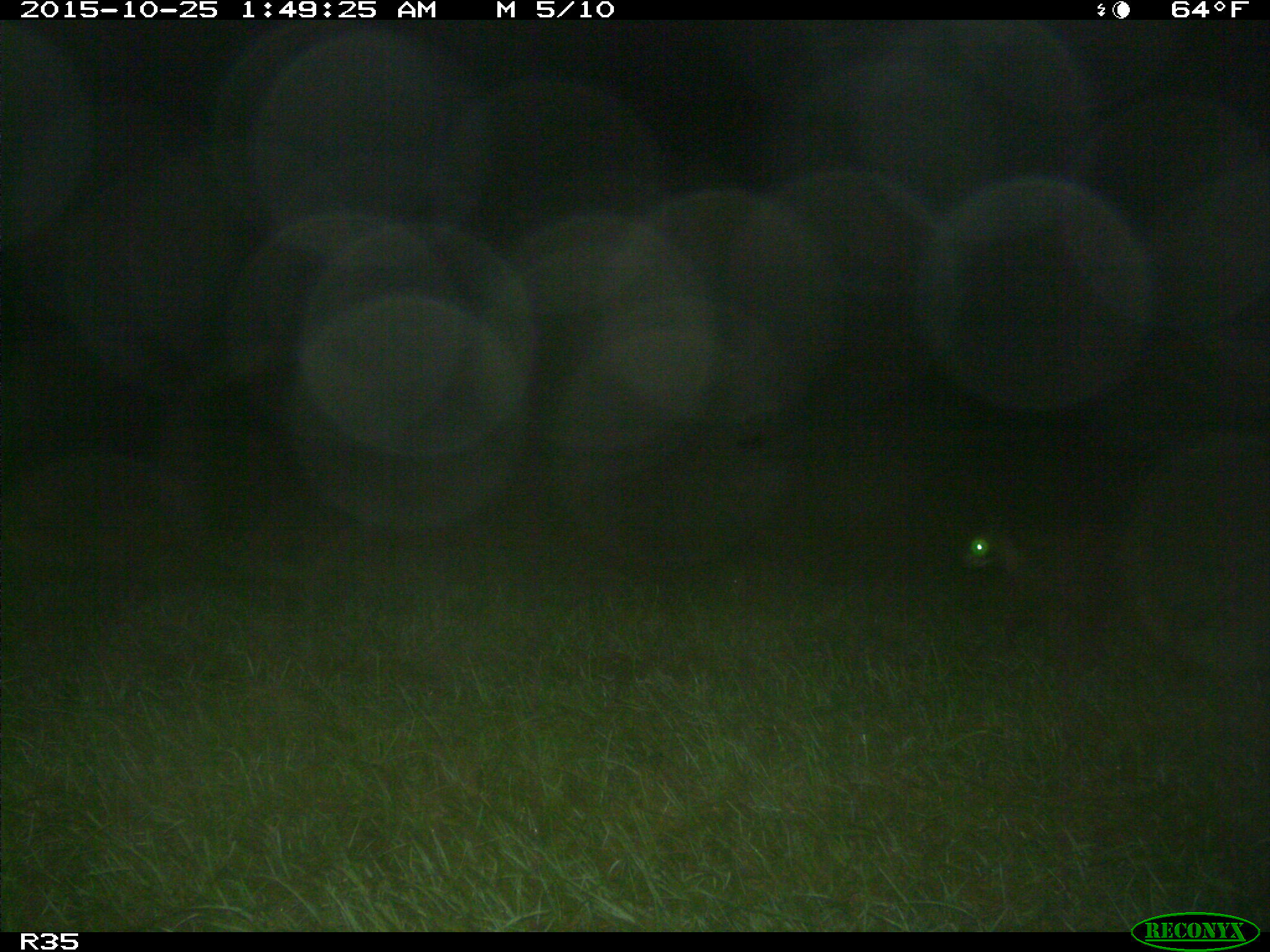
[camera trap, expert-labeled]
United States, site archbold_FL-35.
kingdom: Animalia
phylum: Chordata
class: Mammalia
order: Carnivora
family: Procyonidae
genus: Procyon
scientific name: Procyon lotor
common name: common raccoon